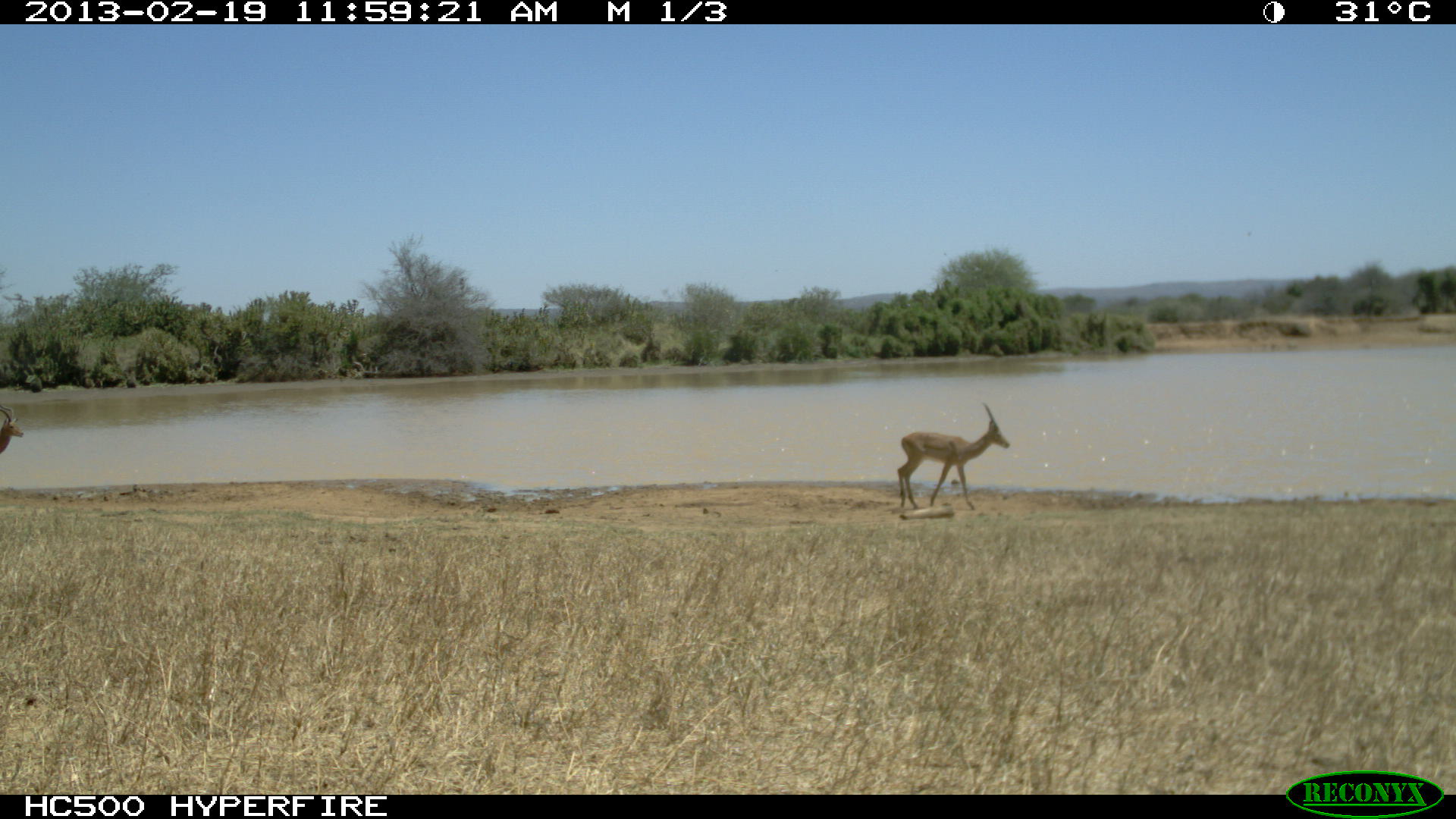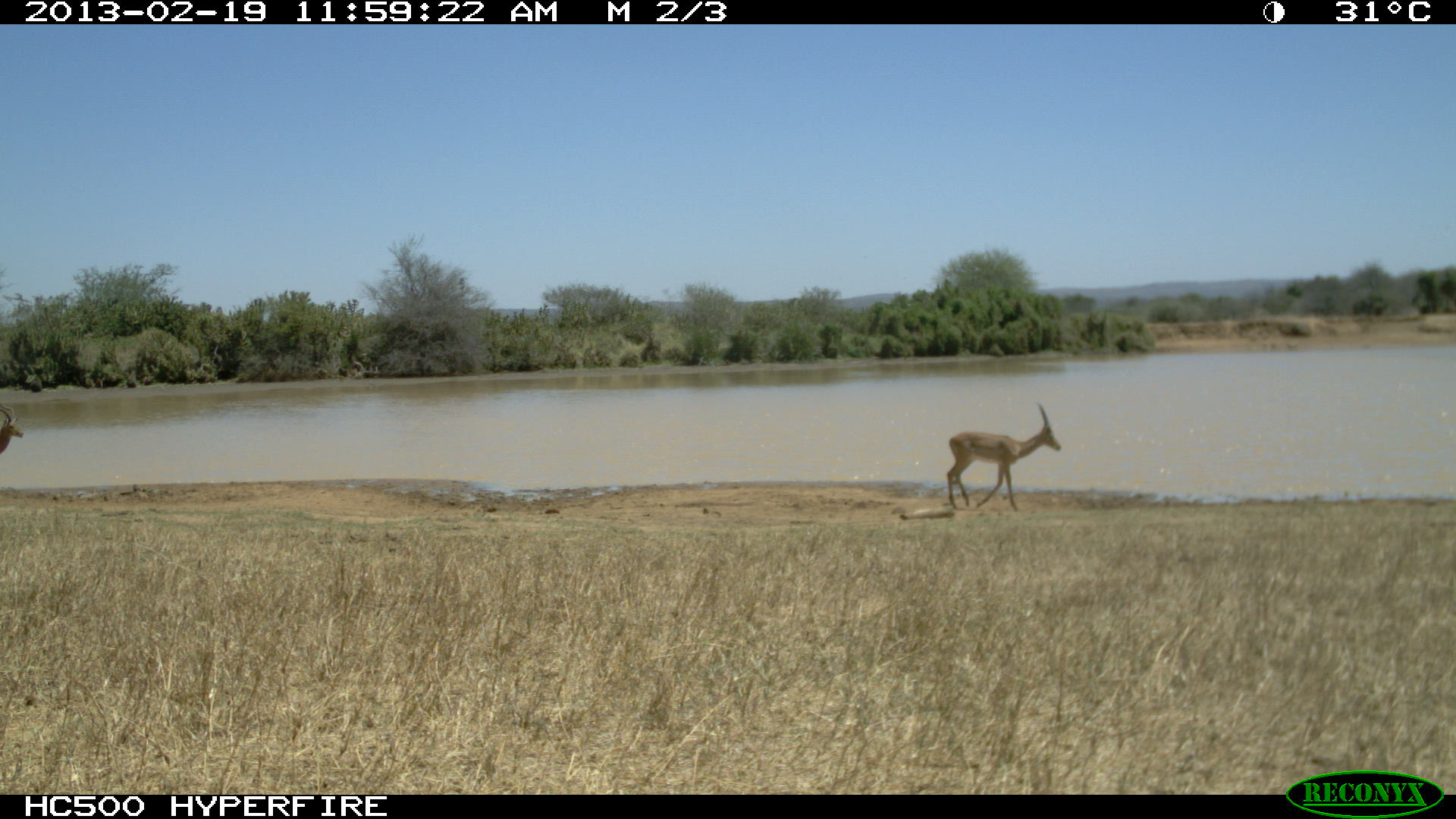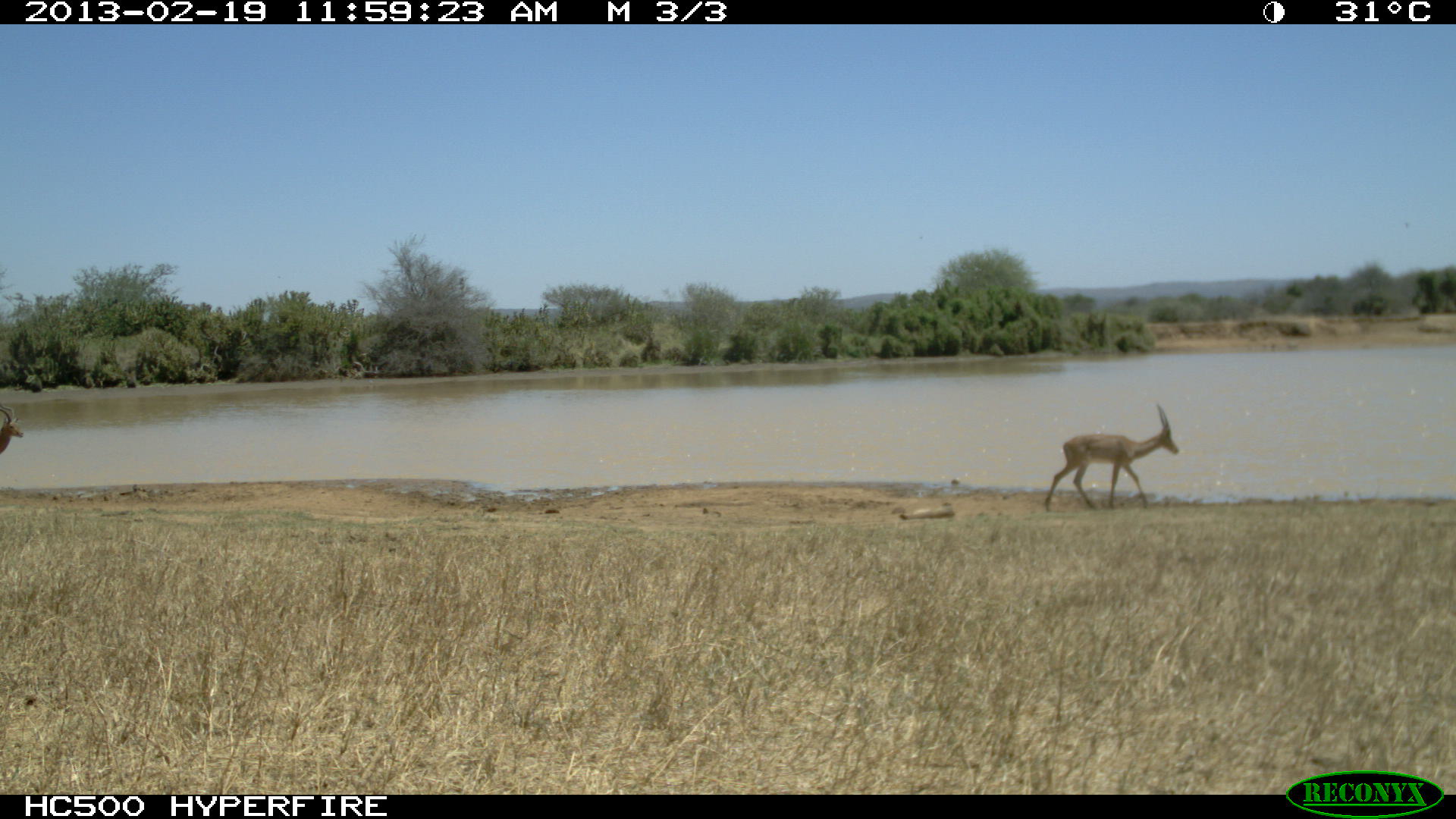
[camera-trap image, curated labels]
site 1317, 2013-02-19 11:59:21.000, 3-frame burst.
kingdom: Animalia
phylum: Chordata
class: Mammalia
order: Artiodactyla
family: Bovidae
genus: Aepyceros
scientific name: Aepyceros melampus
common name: impala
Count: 1.